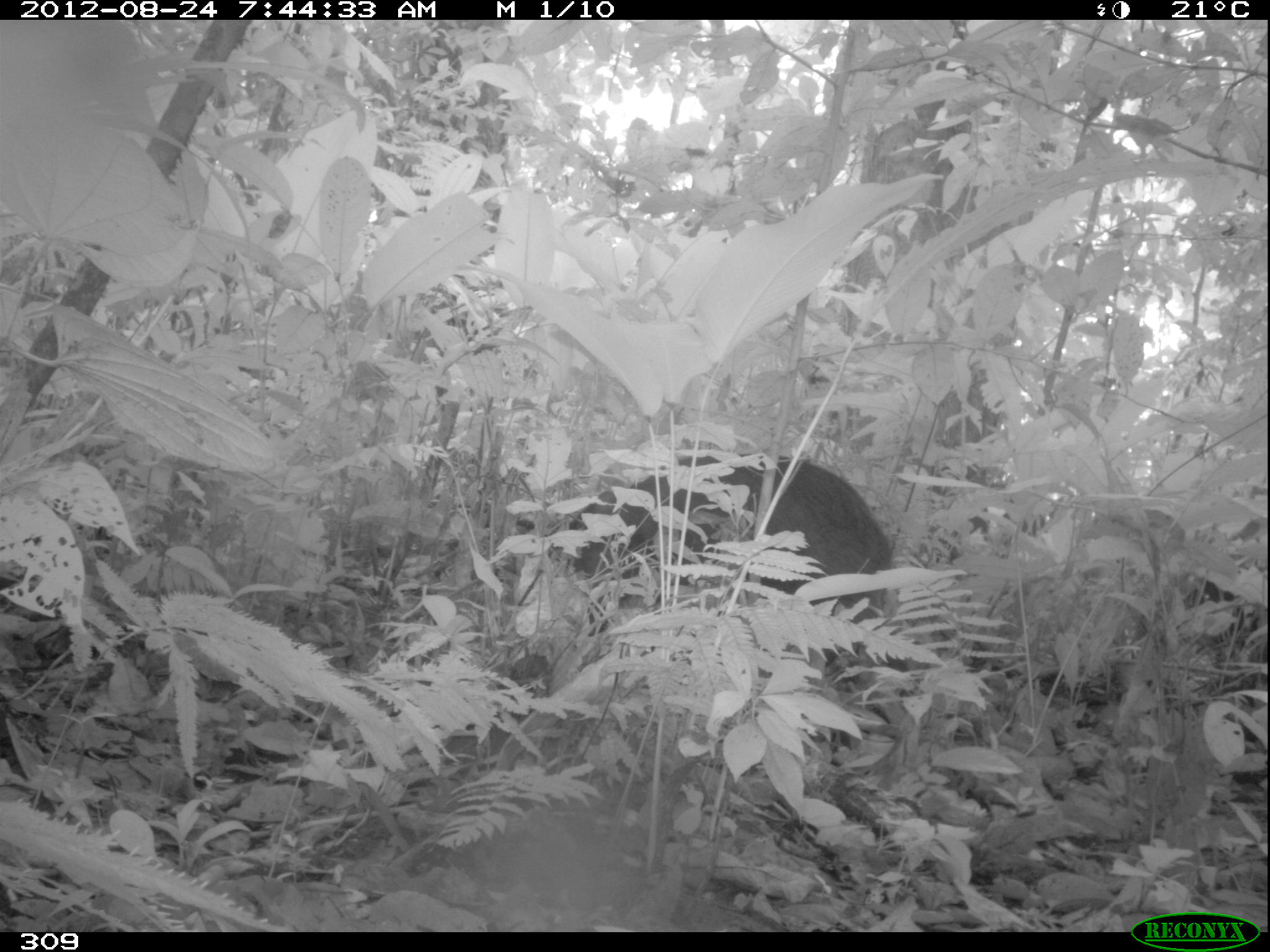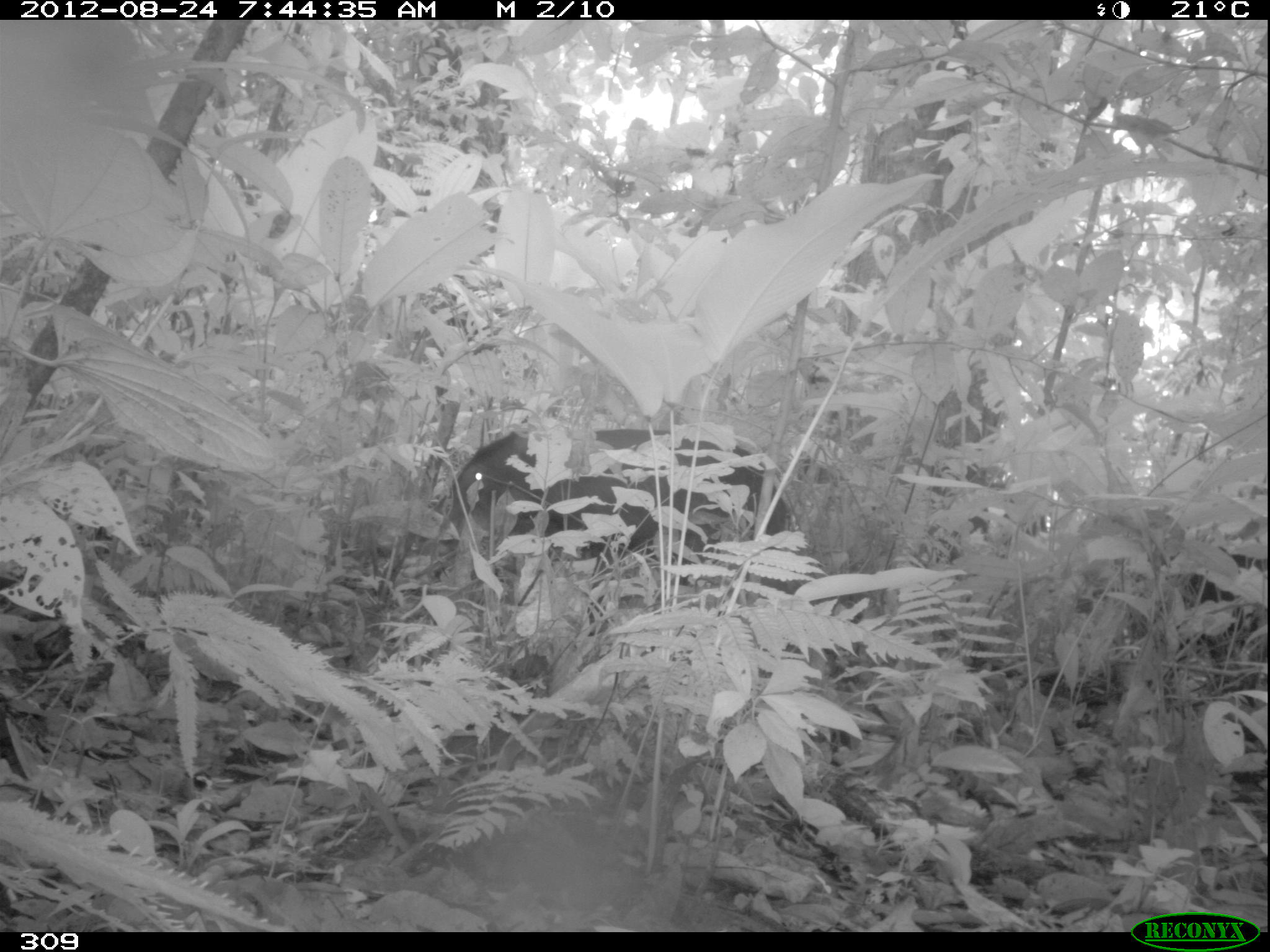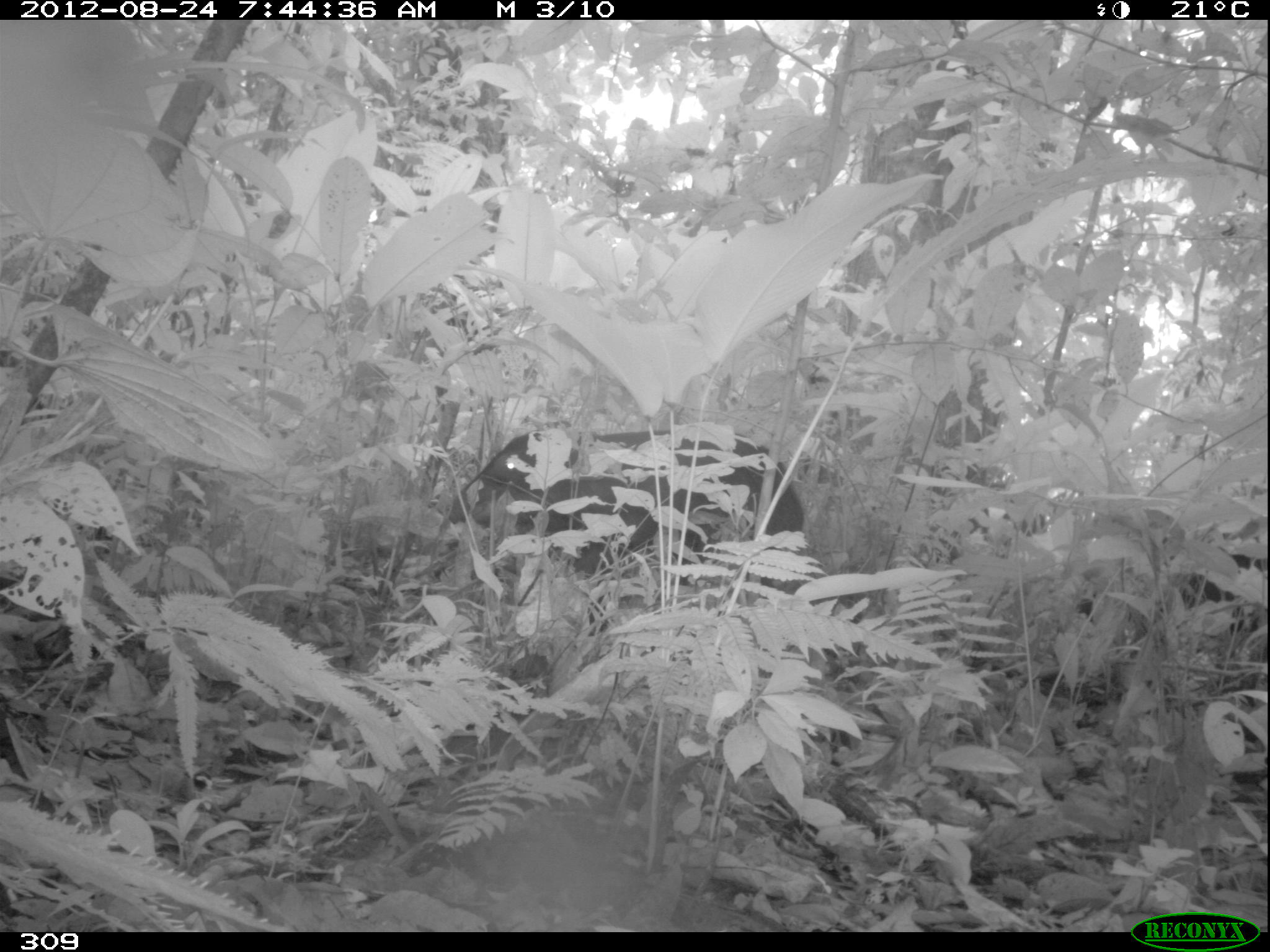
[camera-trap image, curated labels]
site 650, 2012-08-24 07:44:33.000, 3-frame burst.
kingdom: Animalia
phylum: Chordata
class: Mammalia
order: Artiodactyla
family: Tayassuidae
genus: Tayassu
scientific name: Tayassu pecari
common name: white-lipped peccary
Tayassu pecari (white-lipped peccary).